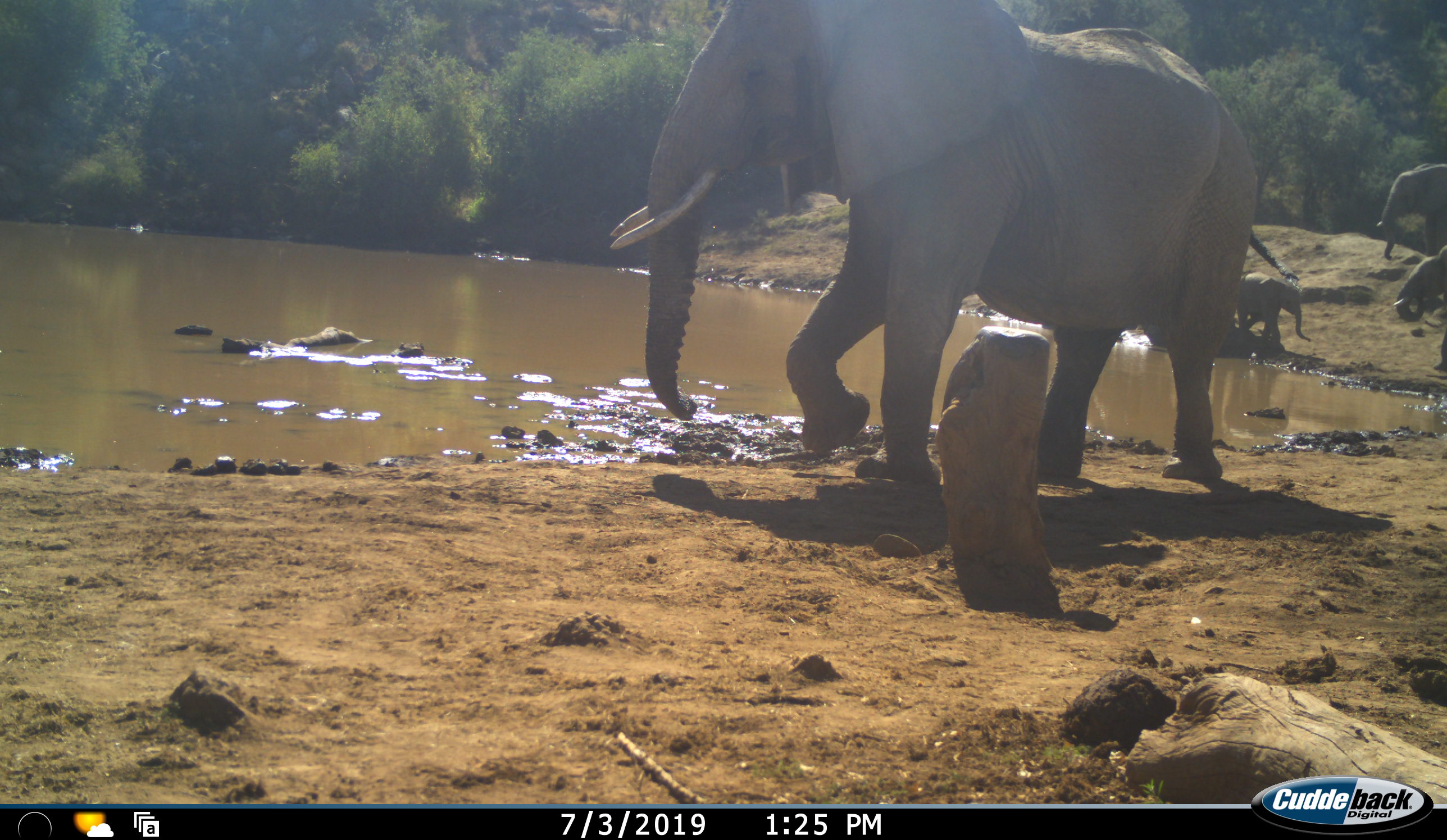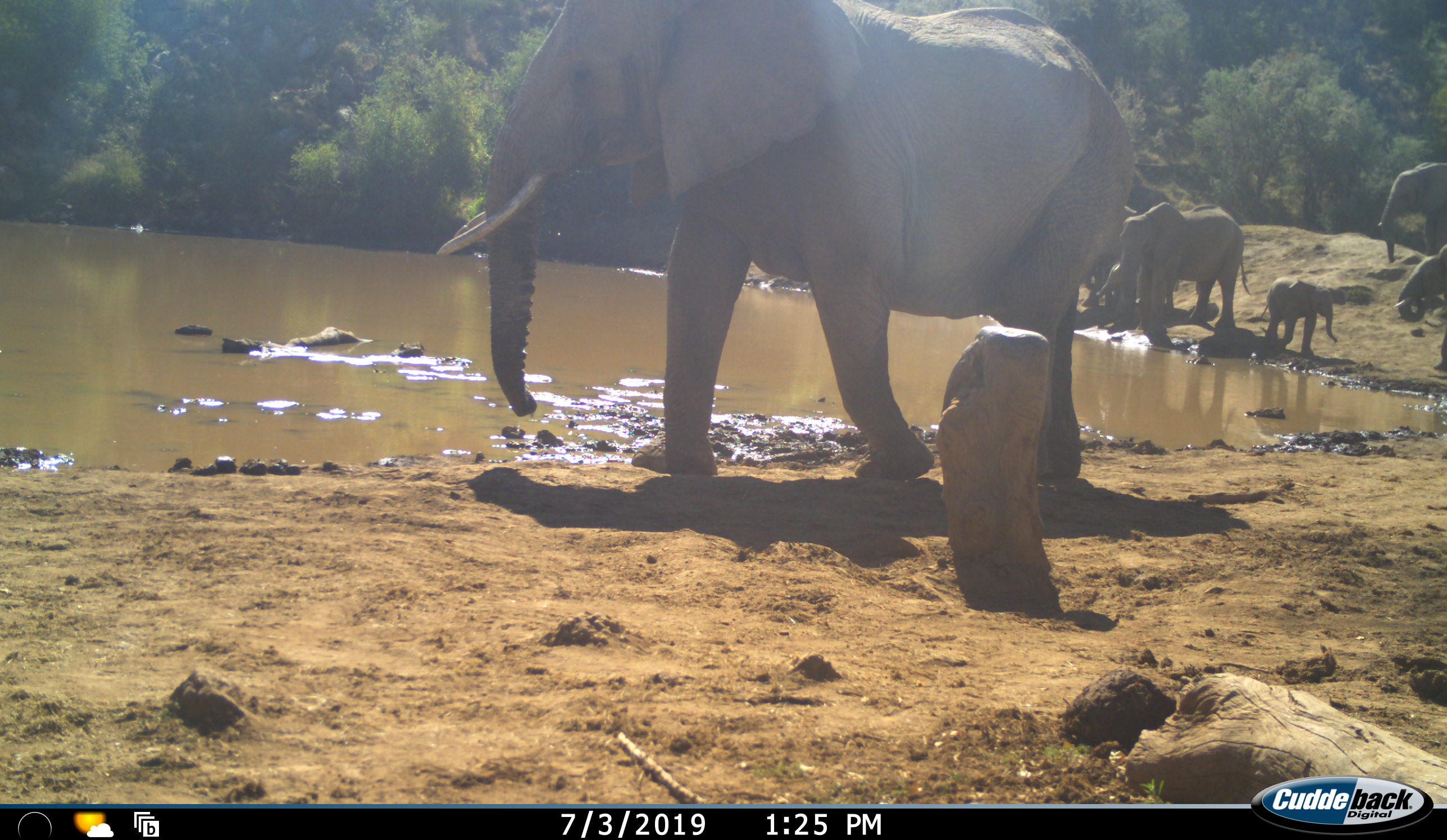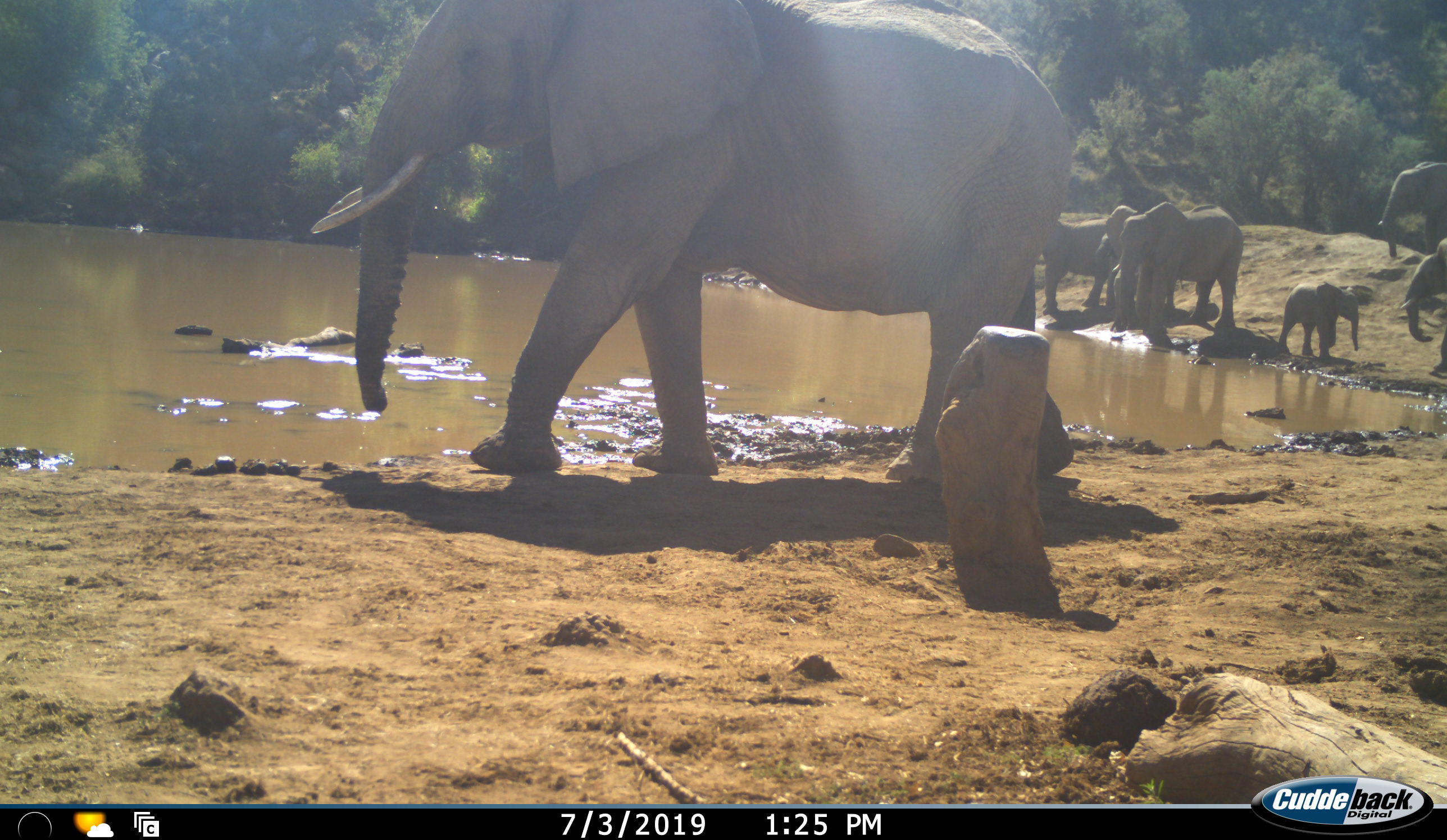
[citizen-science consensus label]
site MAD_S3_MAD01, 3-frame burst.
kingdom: Animalia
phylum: Chordata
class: Mammalia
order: Proboscidea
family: Elephantidae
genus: Loxodonta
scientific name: Loxodonta africana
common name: african bush elephant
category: elephant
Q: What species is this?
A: Elephant (african bush elephant) (Loxodonta africana).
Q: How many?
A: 7.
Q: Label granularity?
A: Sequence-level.